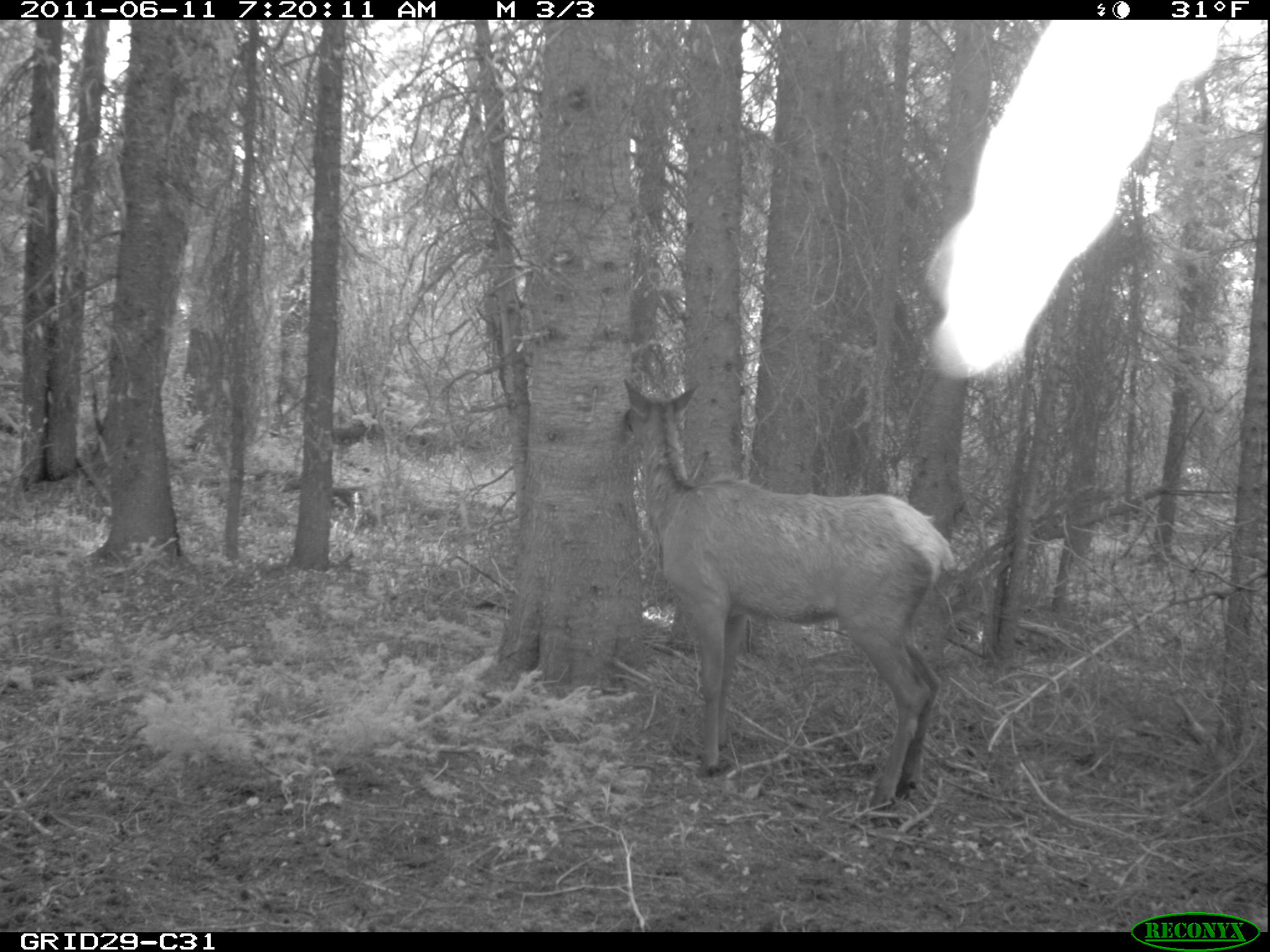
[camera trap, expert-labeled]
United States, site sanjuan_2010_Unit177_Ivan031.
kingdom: Animalia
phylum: Chordata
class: Mammalia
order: Artiodactyla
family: Cervidae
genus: Cervus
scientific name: Cervus elaphus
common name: red deer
Cervus elaphus (red deer).